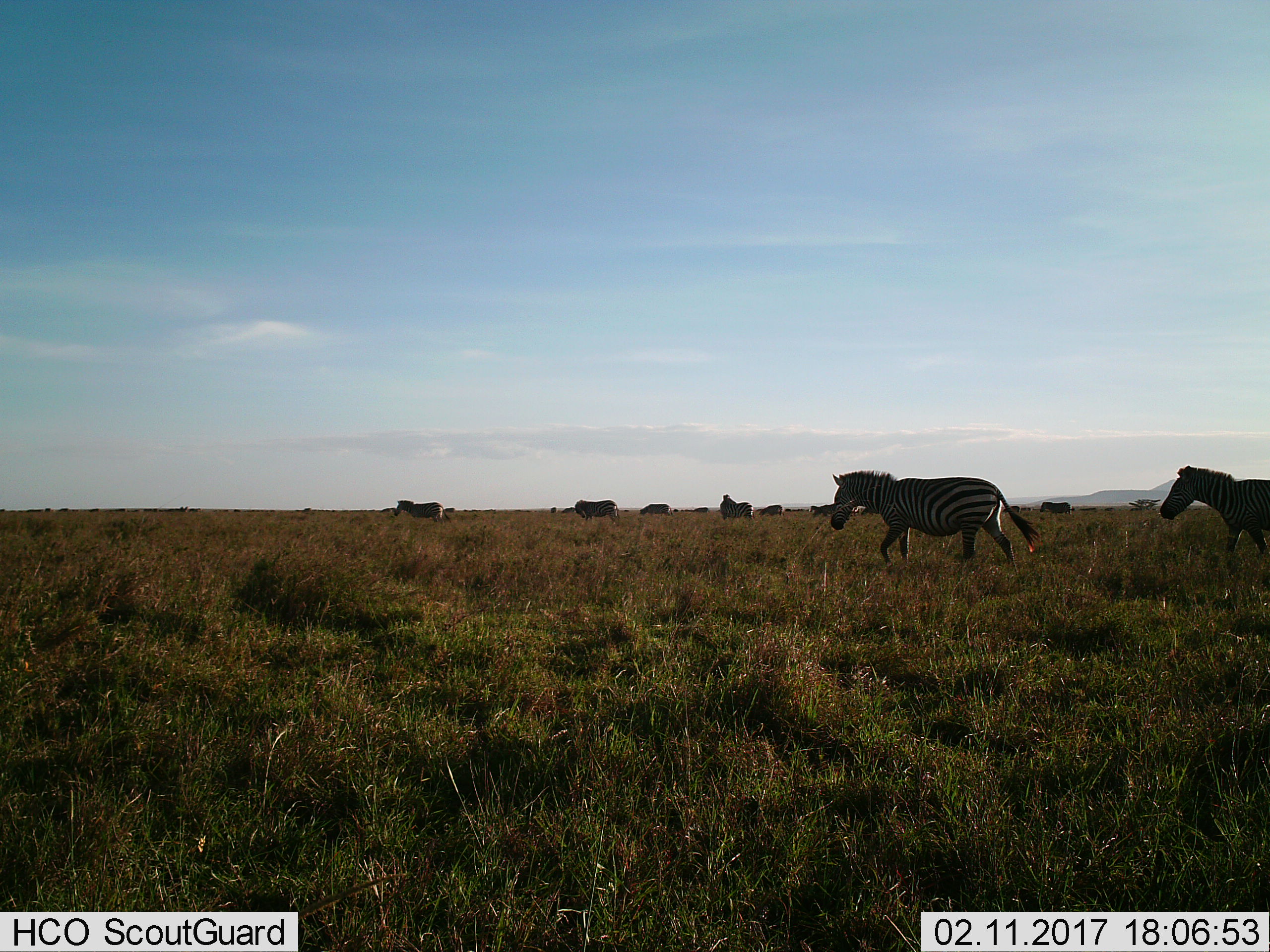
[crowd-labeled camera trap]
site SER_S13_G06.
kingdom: Animalia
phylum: Chordata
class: Mammalia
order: Perissodactyla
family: Equidae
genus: Equus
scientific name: Equus quagga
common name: plains zebra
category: zebraplains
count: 11-50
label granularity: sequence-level